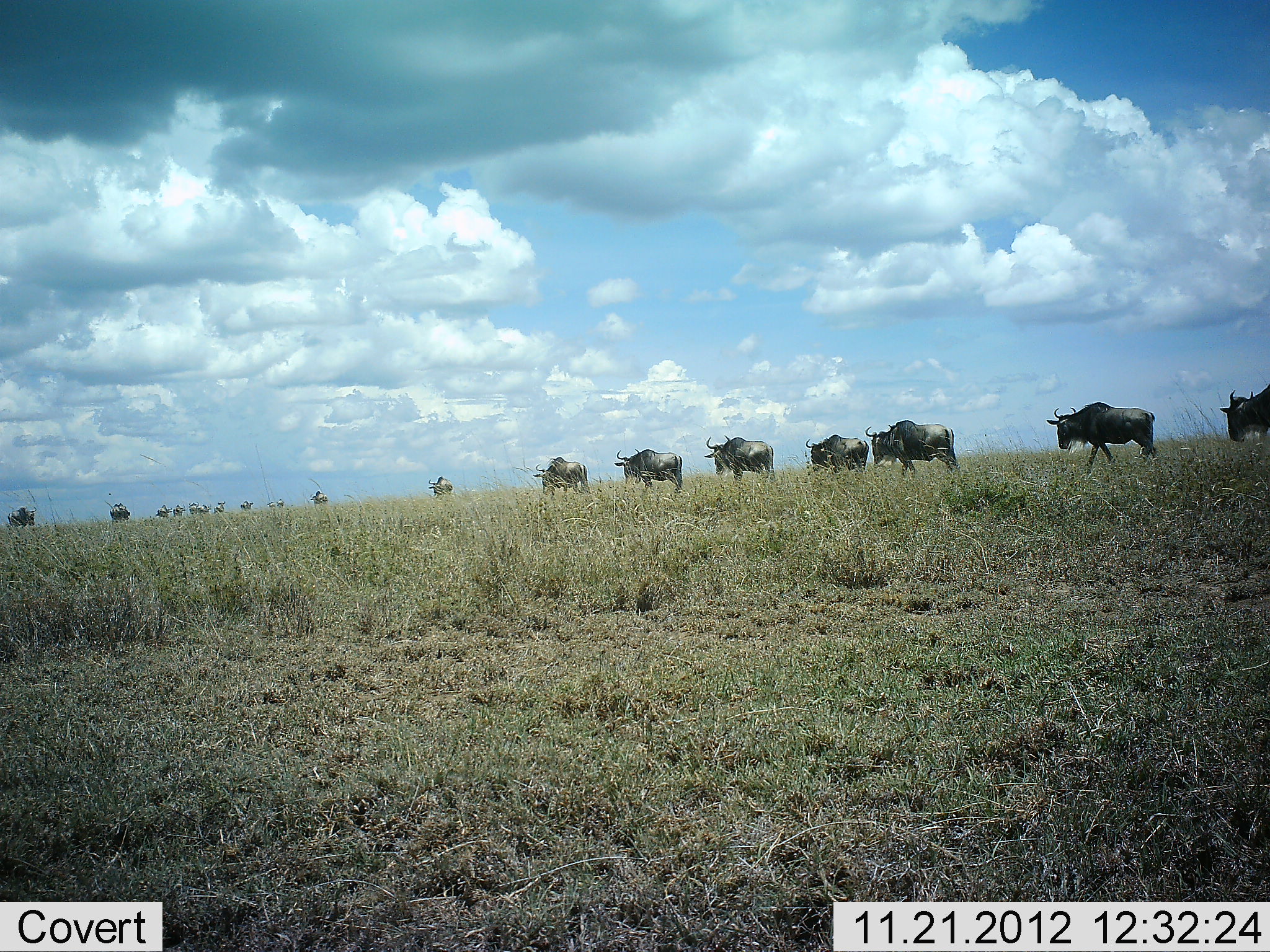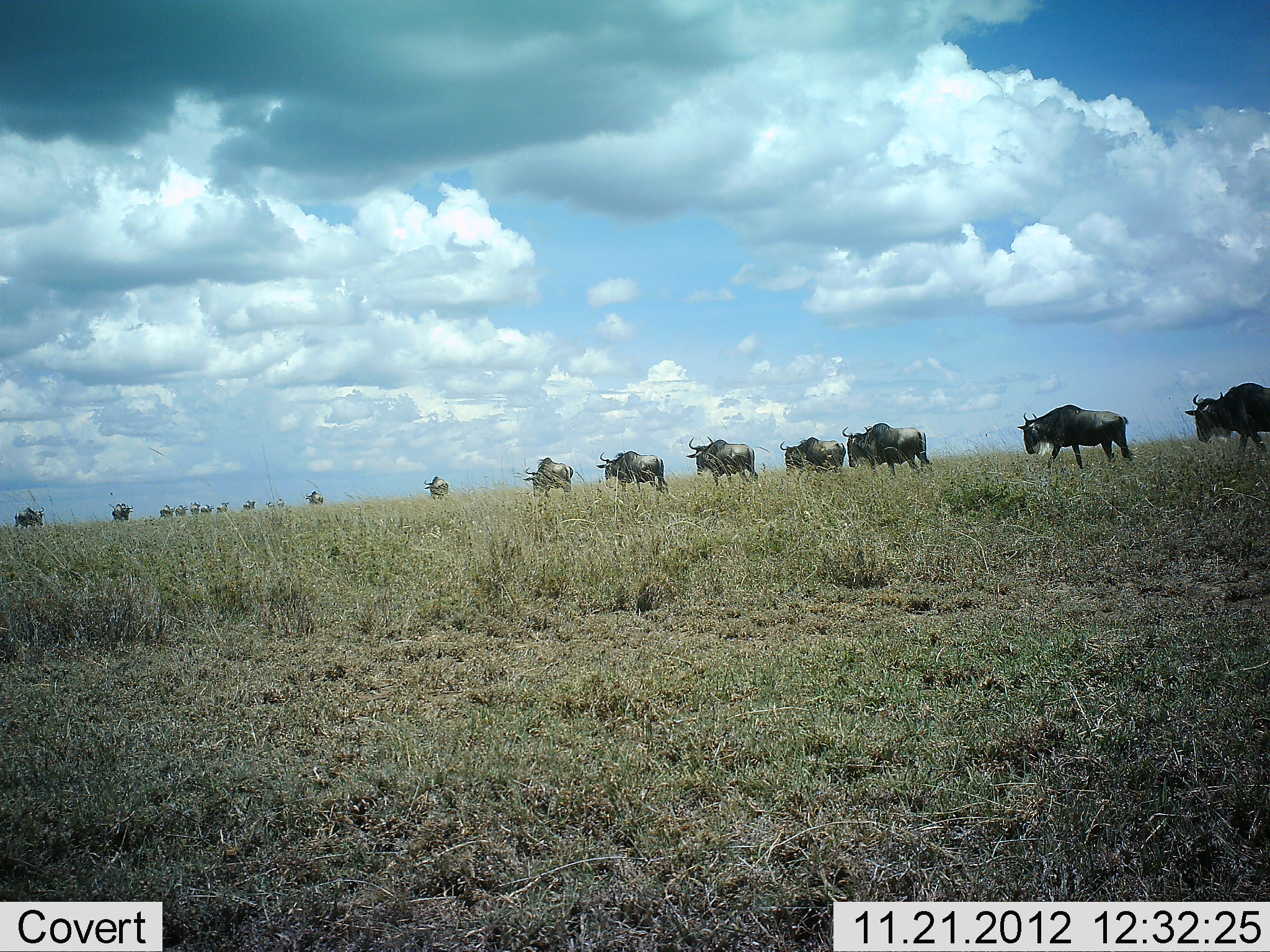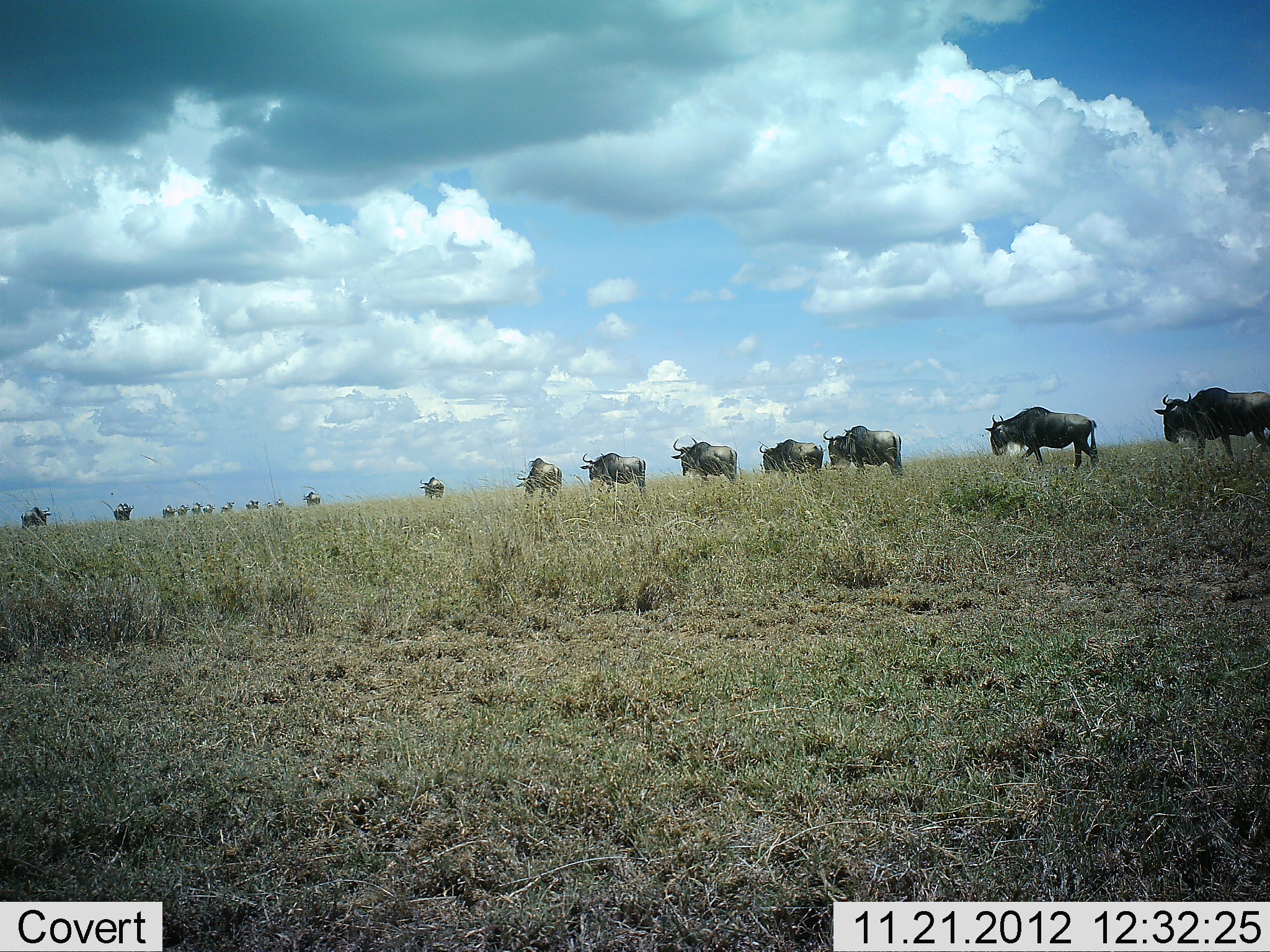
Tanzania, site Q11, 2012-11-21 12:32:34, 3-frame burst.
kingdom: Animalia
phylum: Chordata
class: Mammalia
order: Artiodactyla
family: Bovidae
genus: Connochaetes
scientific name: Connochaetes taurinus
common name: blue wildebeest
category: wildebeest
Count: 11-50.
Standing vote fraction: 0%.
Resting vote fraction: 0%.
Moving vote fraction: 90%.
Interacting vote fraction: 0%.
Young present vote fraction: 0%.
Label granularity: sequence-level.